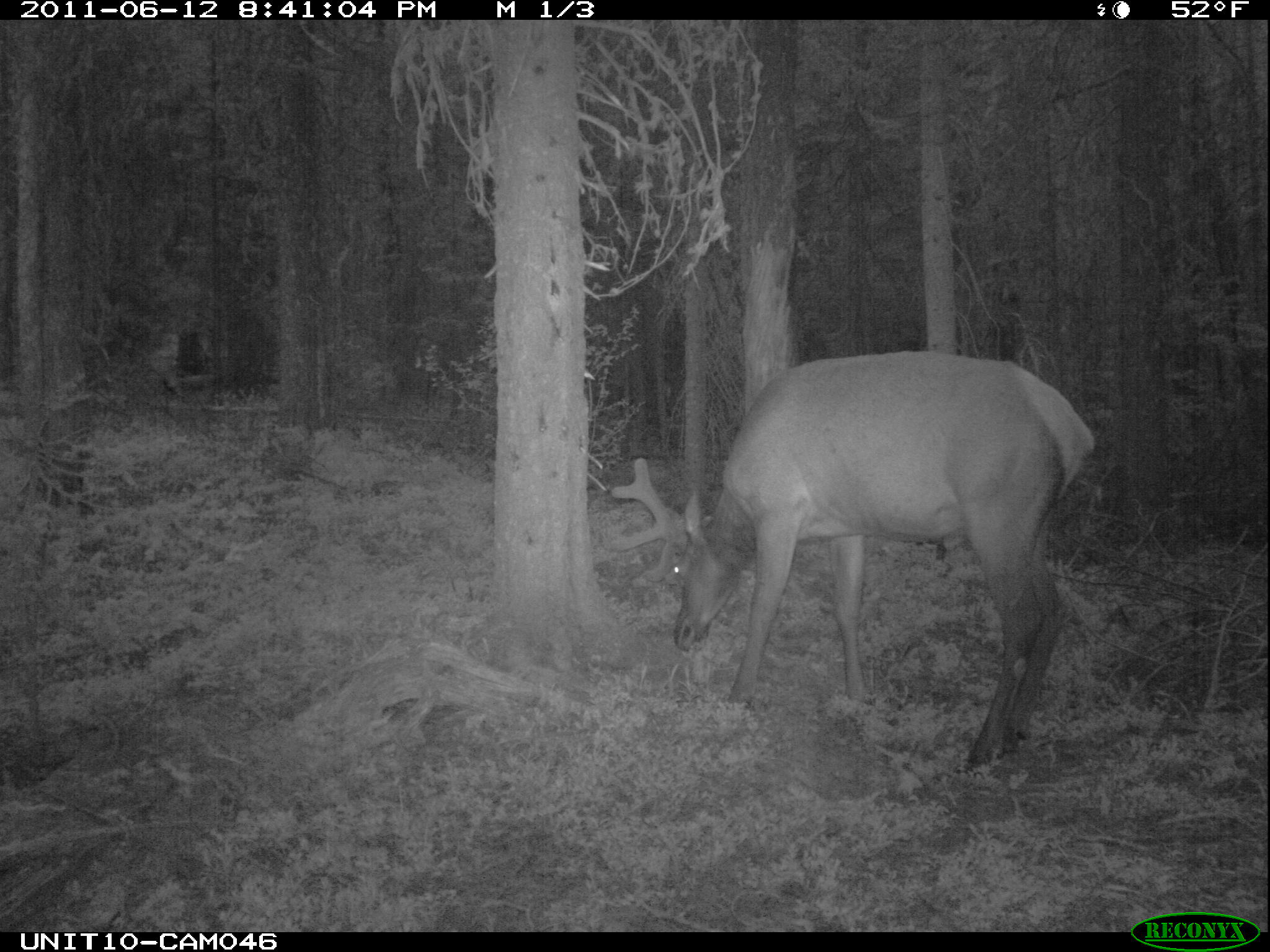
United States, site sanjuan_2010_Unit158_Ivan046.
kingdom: Animalia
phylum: Chordata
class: Mammalia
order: Artiodactyla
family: Cervidae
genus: Cervus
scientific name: Cervus elaphus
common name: red deer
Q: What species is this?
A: Cervus elaphus (red deer).